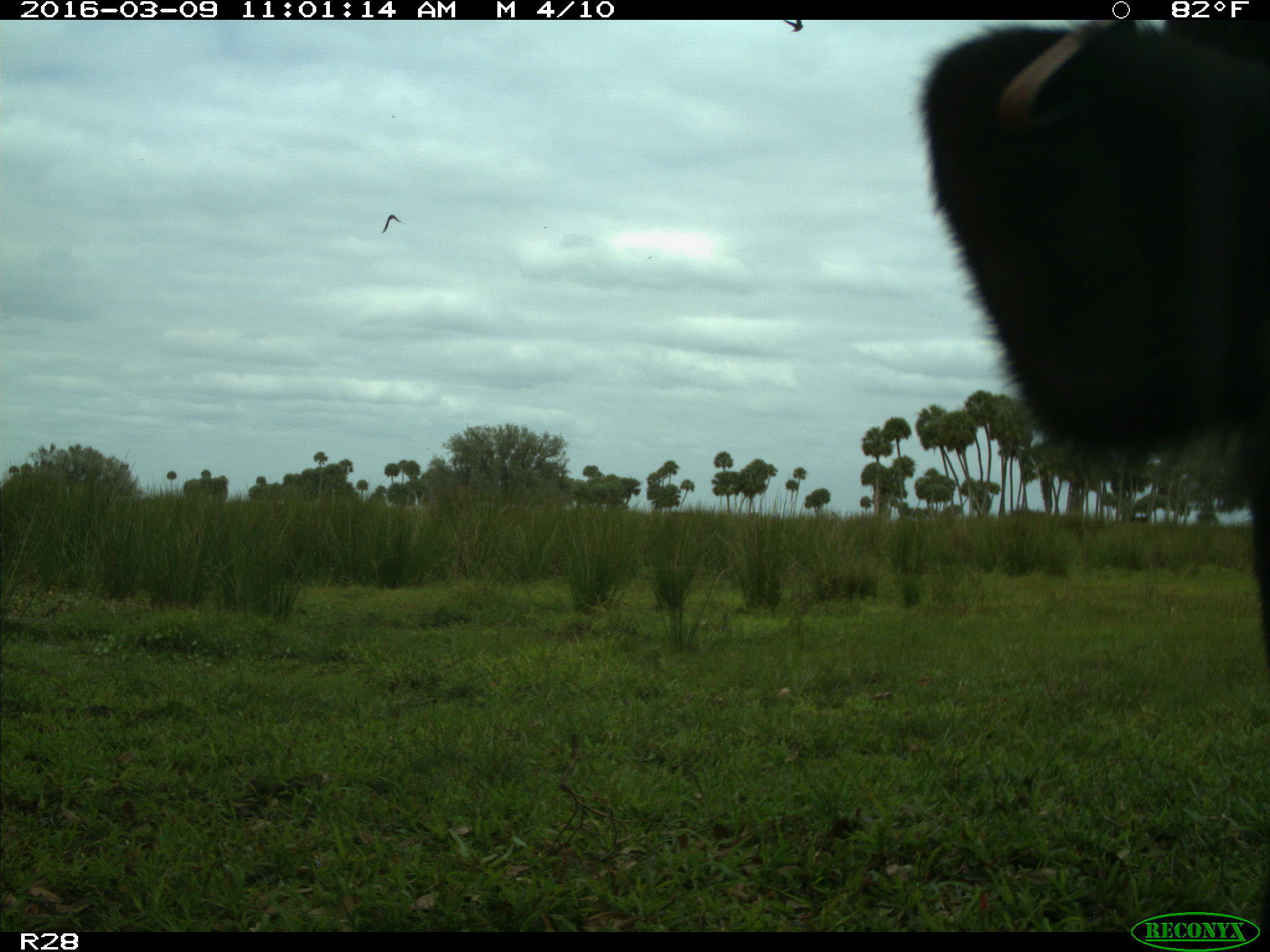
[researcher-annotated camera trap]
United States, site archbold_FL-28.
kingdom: Animalia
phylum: Chordata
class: Mammalia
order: Artiodactyla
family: Bovidae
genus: Bos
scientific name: Bos taurus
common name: domestic cow